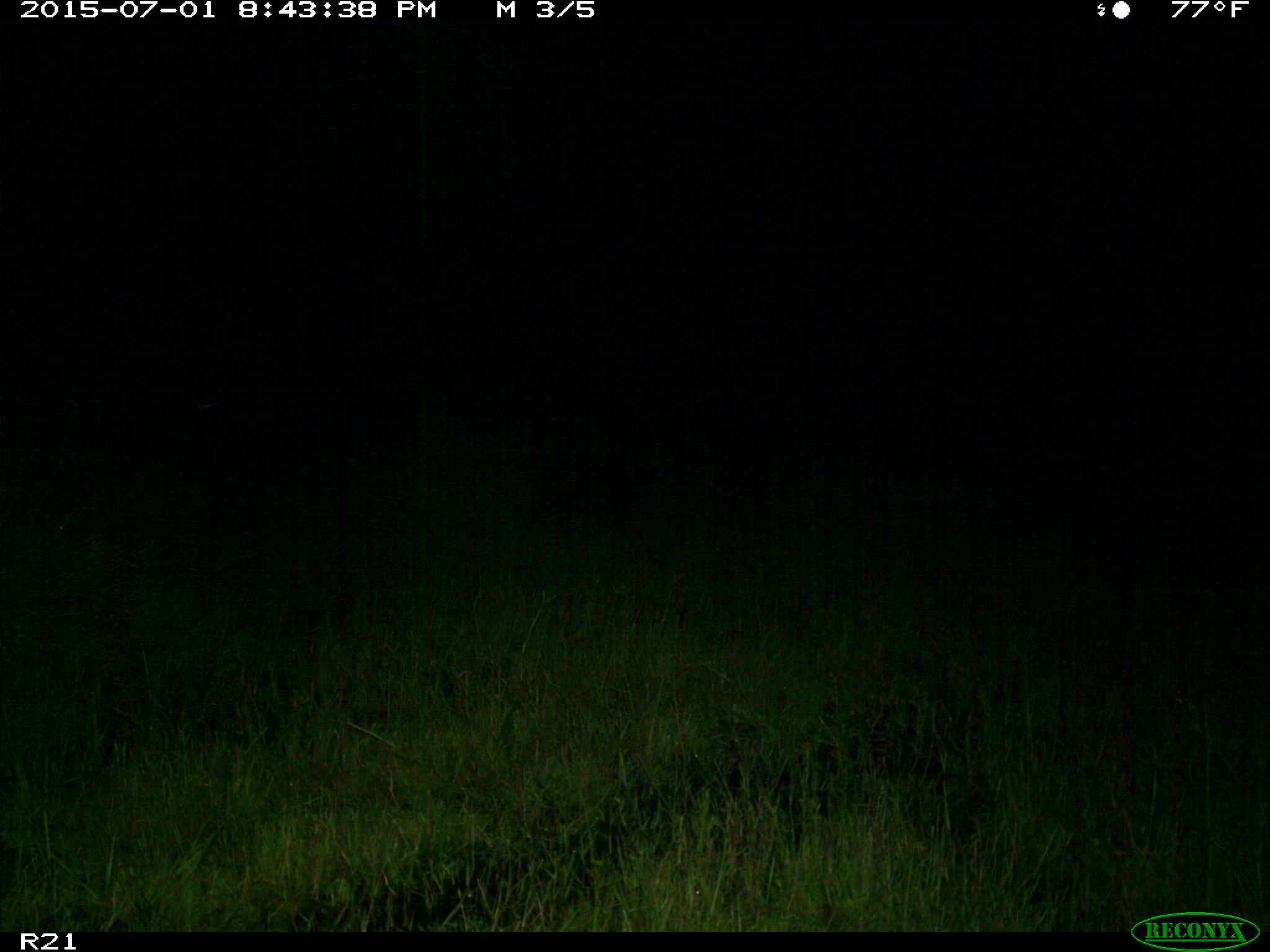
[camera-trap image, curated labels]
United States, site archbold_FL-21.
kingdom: Animalia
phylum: Chordata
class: Mammalia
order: Artiodactyla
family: Suidae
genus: Sus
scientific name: Sus scrofa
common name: wild boar